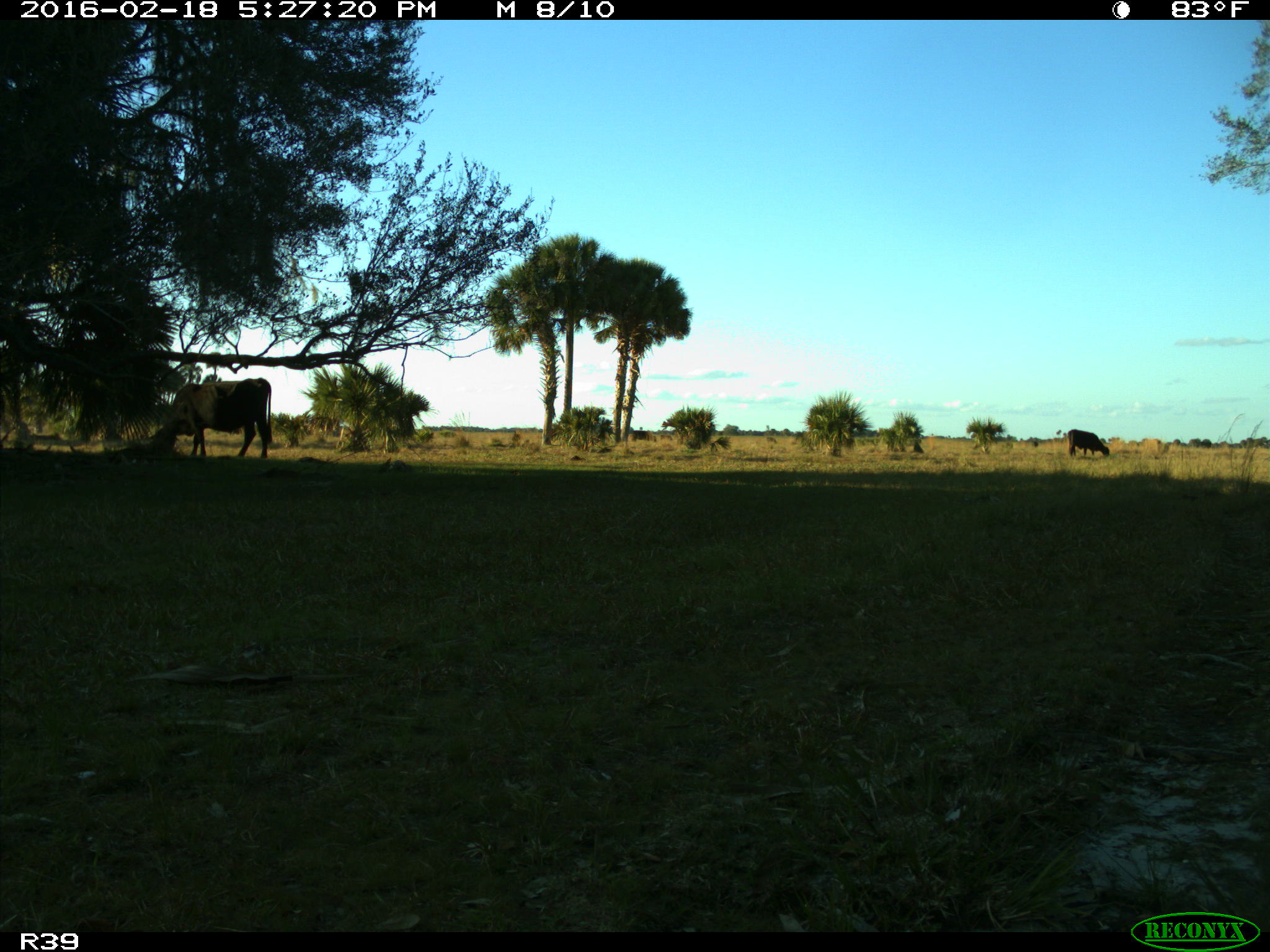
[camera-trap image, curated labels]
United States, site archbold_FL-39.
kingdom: Animalia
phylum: Chordata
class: Mammalia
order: Artiodactyla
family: Bovidae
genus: Bos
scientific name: Bos taurus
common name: domestic cow